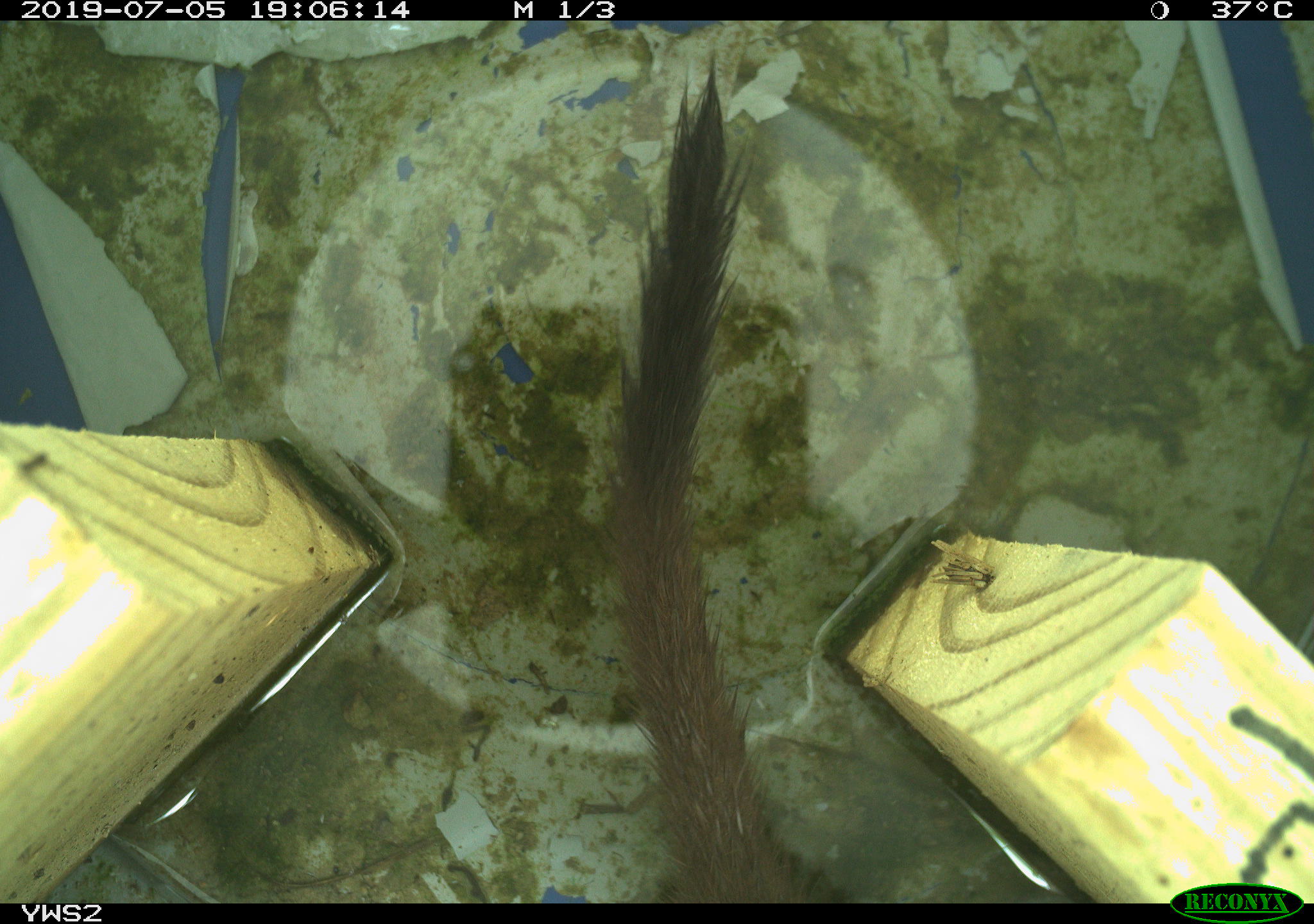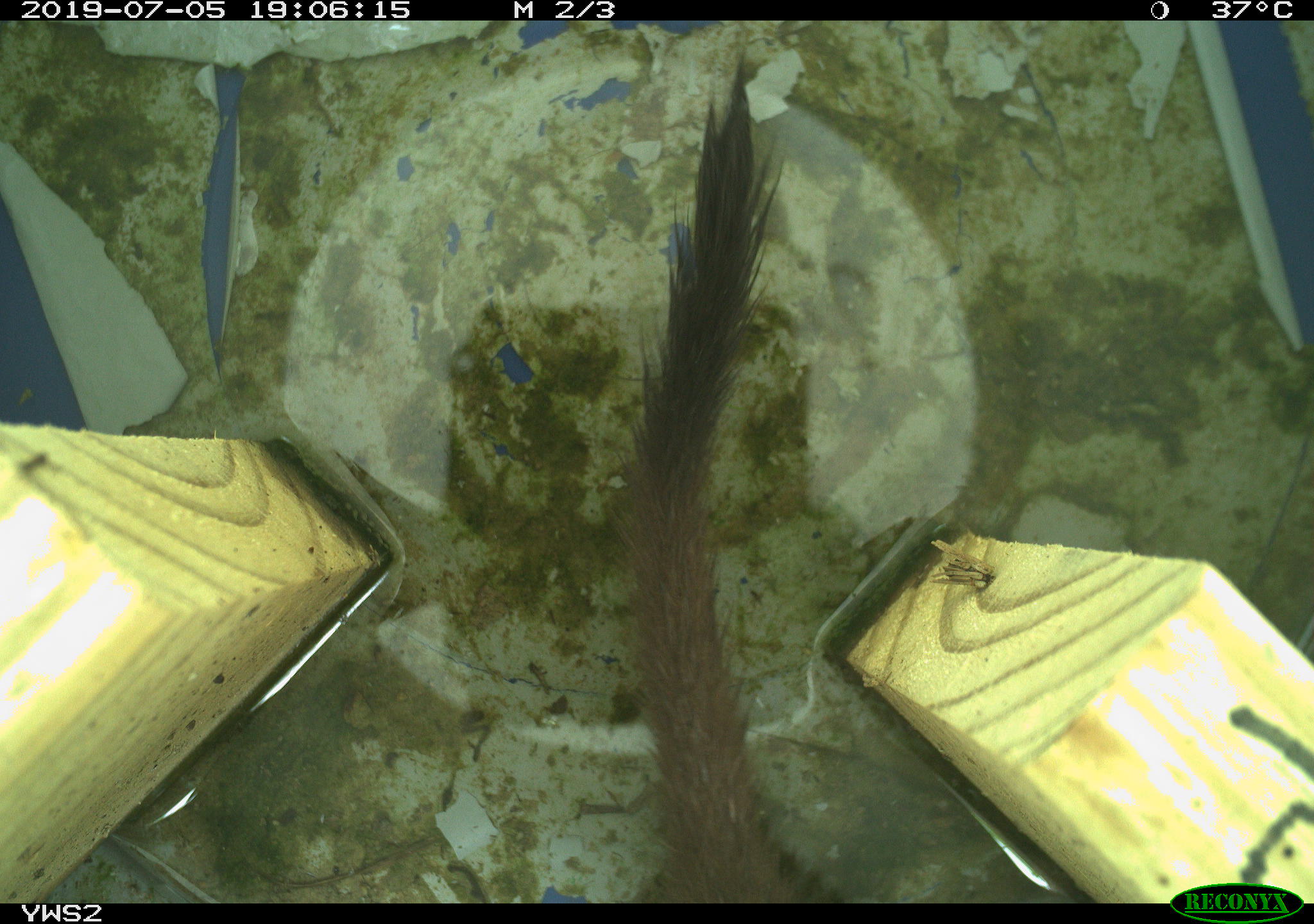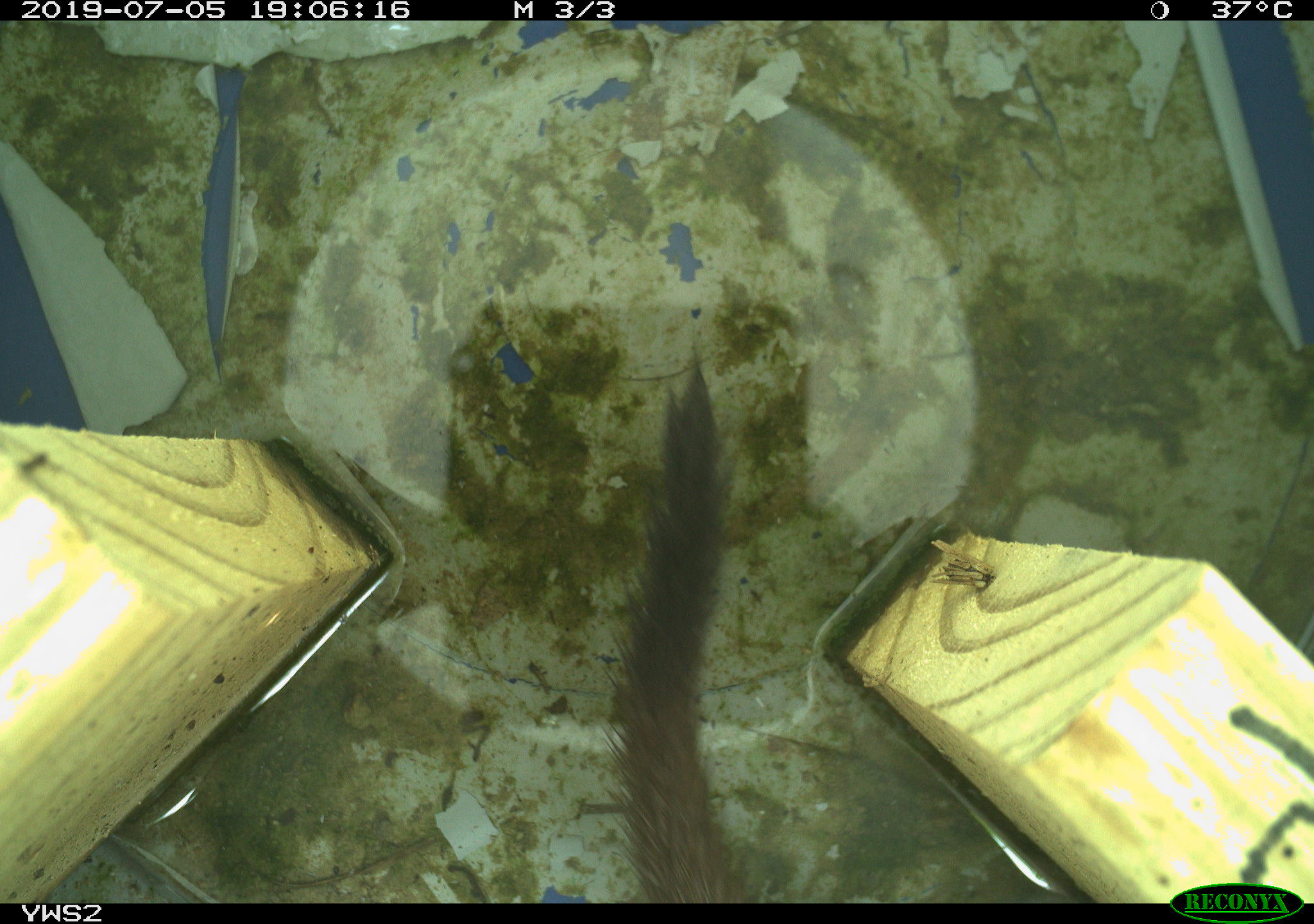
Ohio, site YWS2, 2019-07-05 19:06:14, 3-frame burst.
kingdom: Animalia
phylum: Chordata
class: Mammalia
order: Carnivora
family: Mustelidae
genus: Neogale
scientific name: Neogale frenata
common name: long-tailed weasel